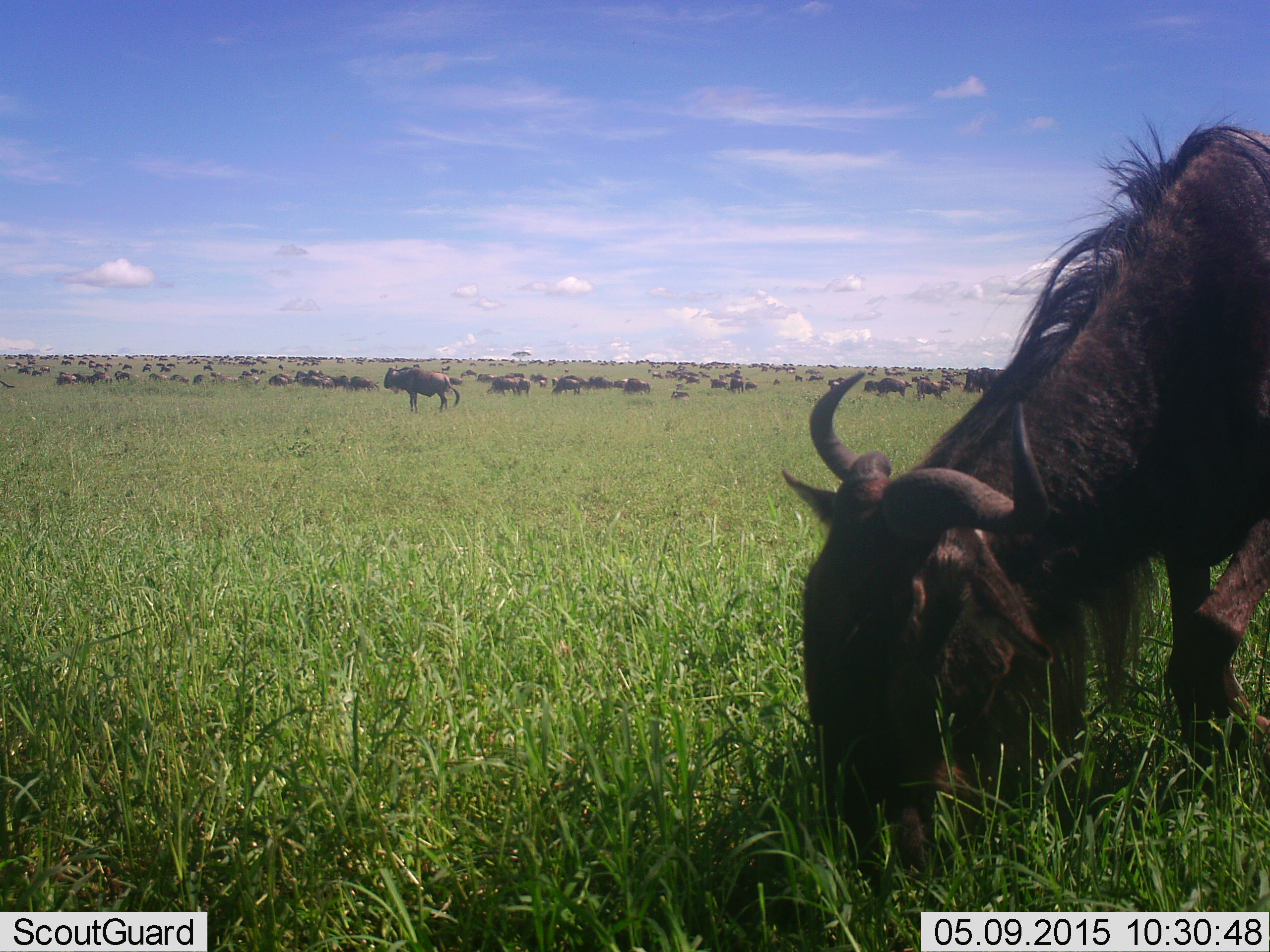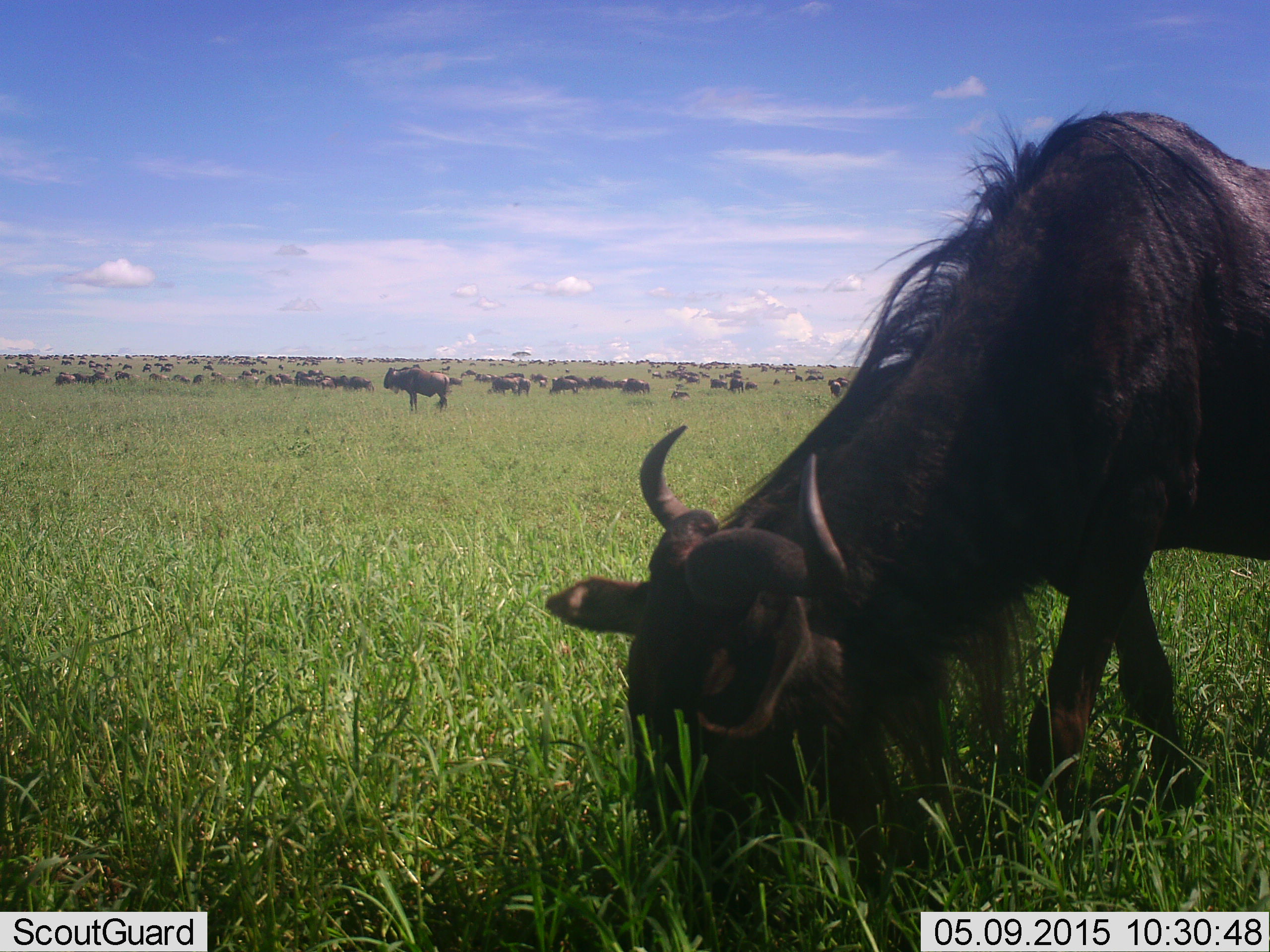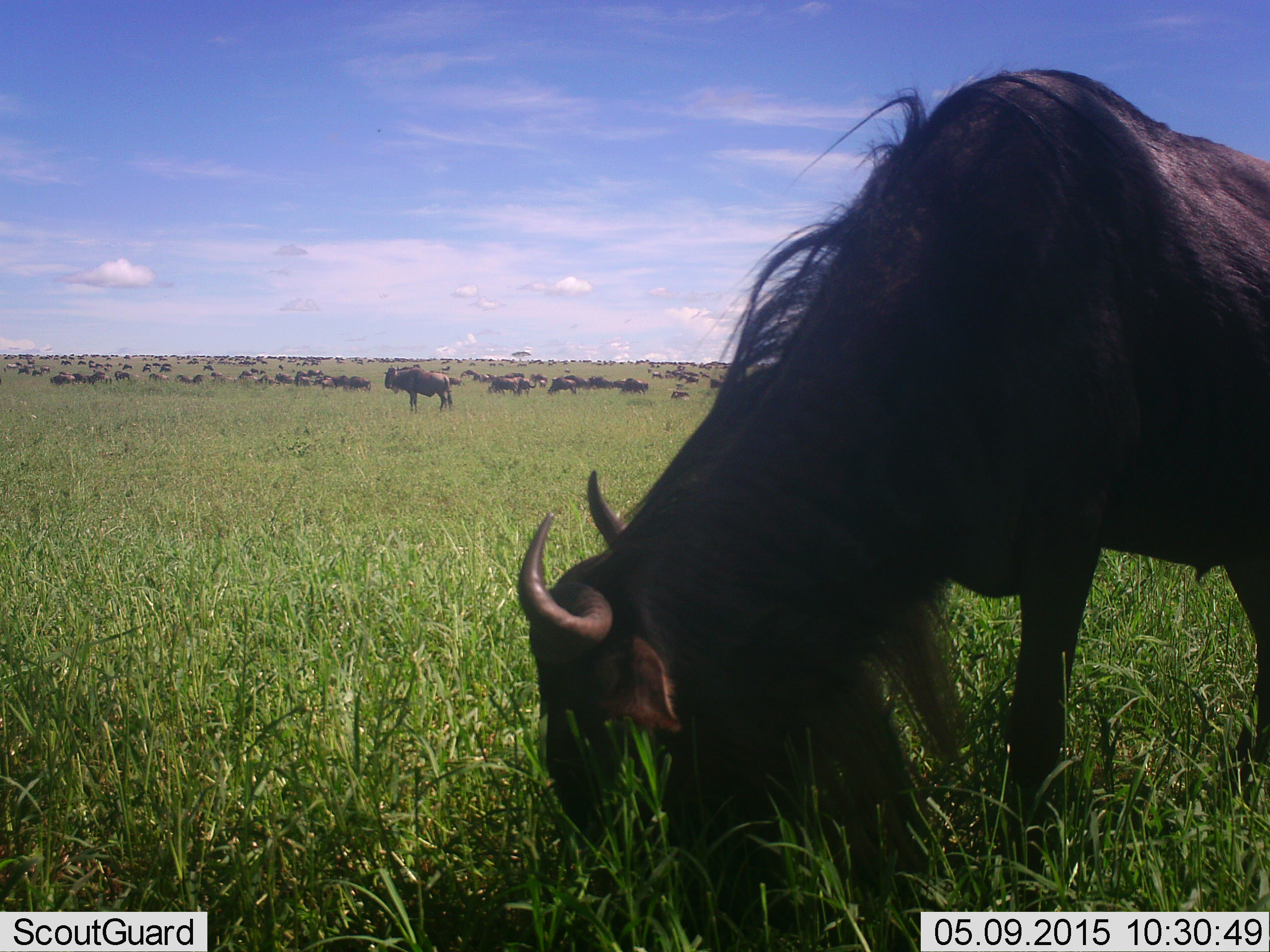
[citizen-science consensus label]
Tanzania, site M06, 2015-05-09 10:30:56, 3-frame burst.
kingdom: Animalia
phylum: Chordata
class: Mammalia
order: Artiodactyla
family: Bovidae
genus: Connochaetes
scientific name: Connochaetes taurinus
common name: blue wildebeest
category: wildebeest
Wildebeest (blue wildebeest) (Connochaetes taurinus), count 51+. Behavior (volunteer vote fractions): standing 80%, resting 40%, moving 10%, interacting 0%. Young present (vote fraction): 0%. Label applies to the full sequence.